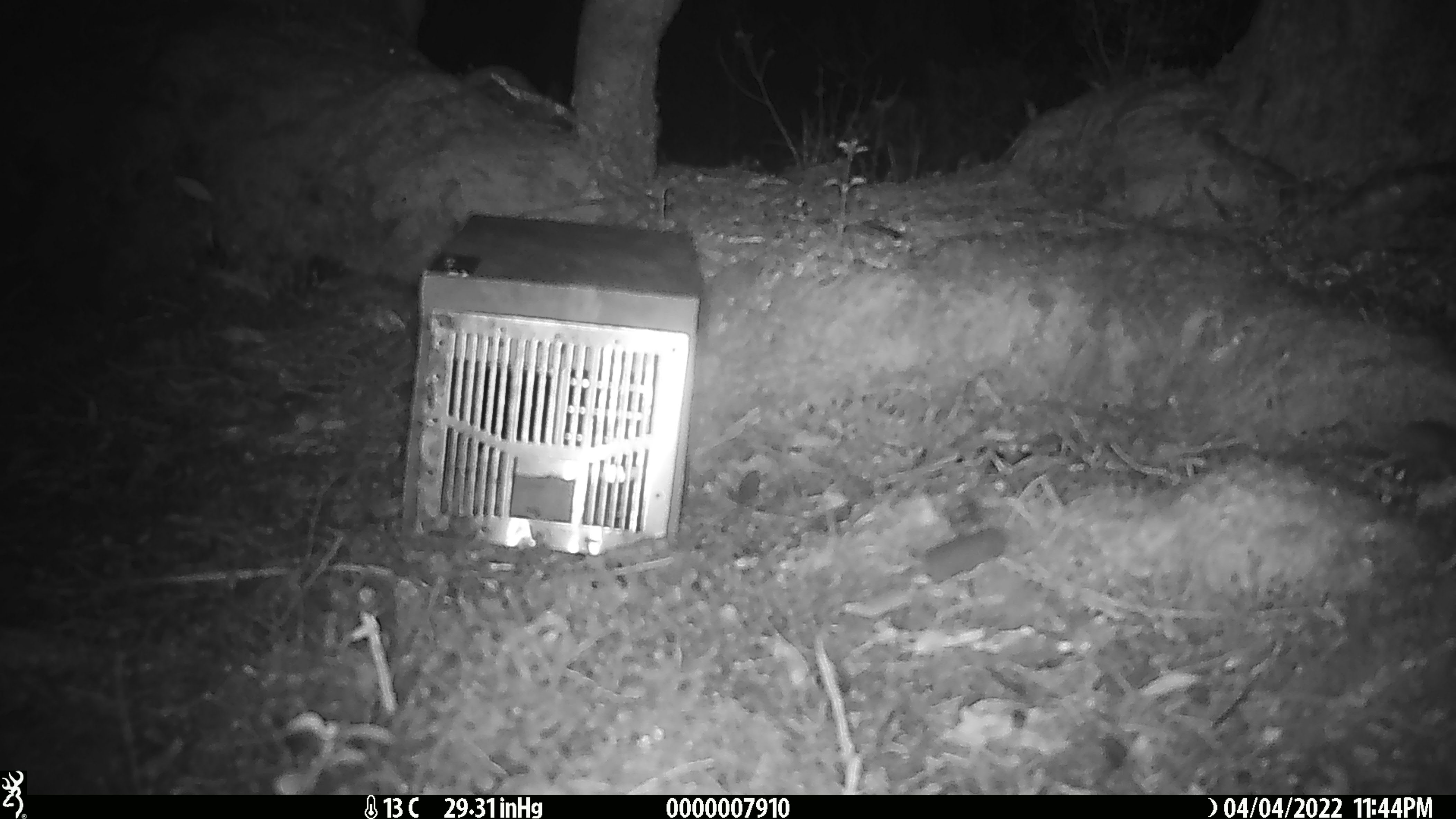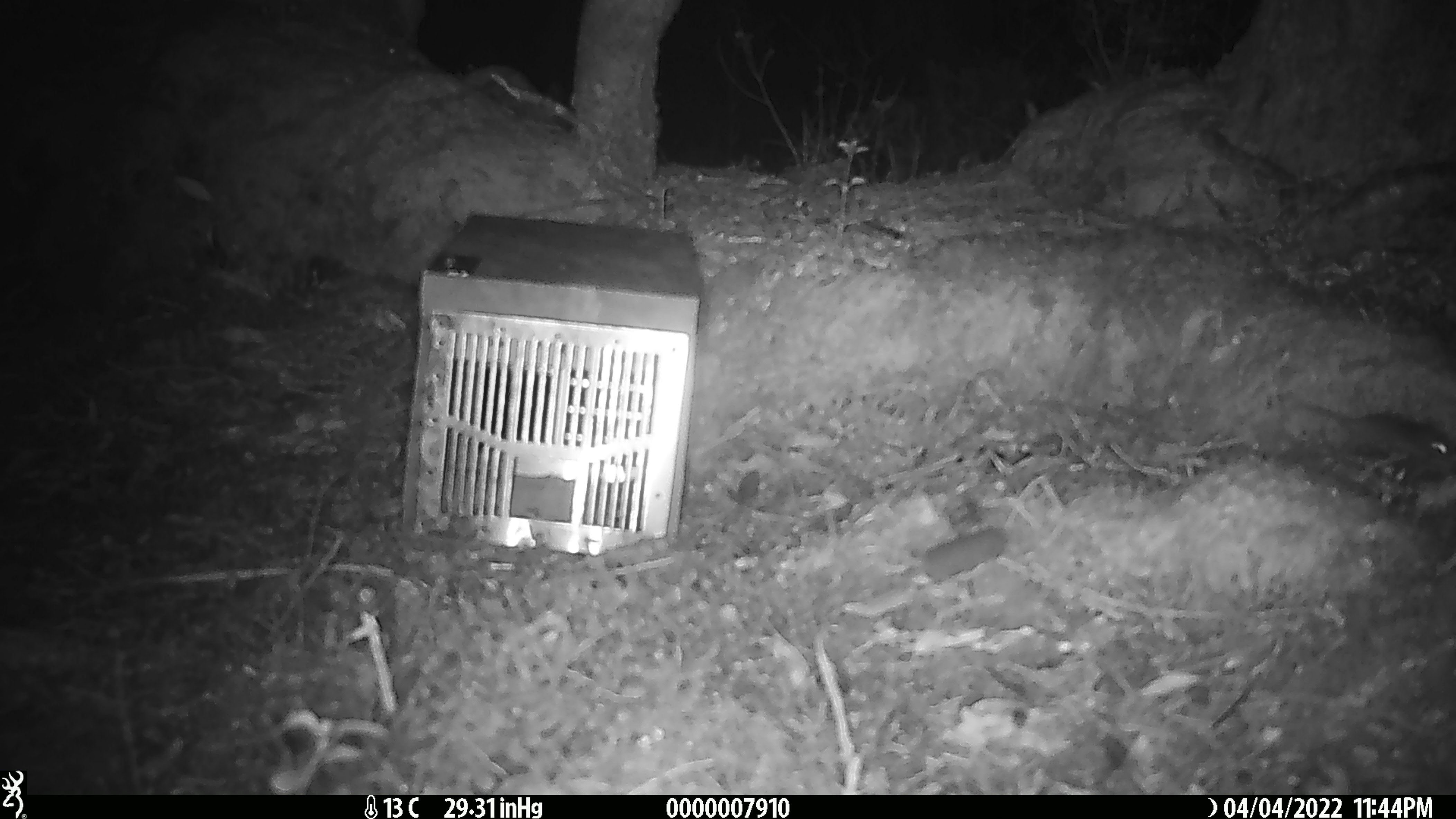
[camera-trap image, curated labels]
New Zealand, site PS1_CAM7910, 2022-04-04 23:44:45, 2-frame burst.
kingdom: Animalia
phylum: Chordata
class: Mammalia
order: Rodentia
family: Muridae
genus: Mus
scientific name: Mus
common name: mouse